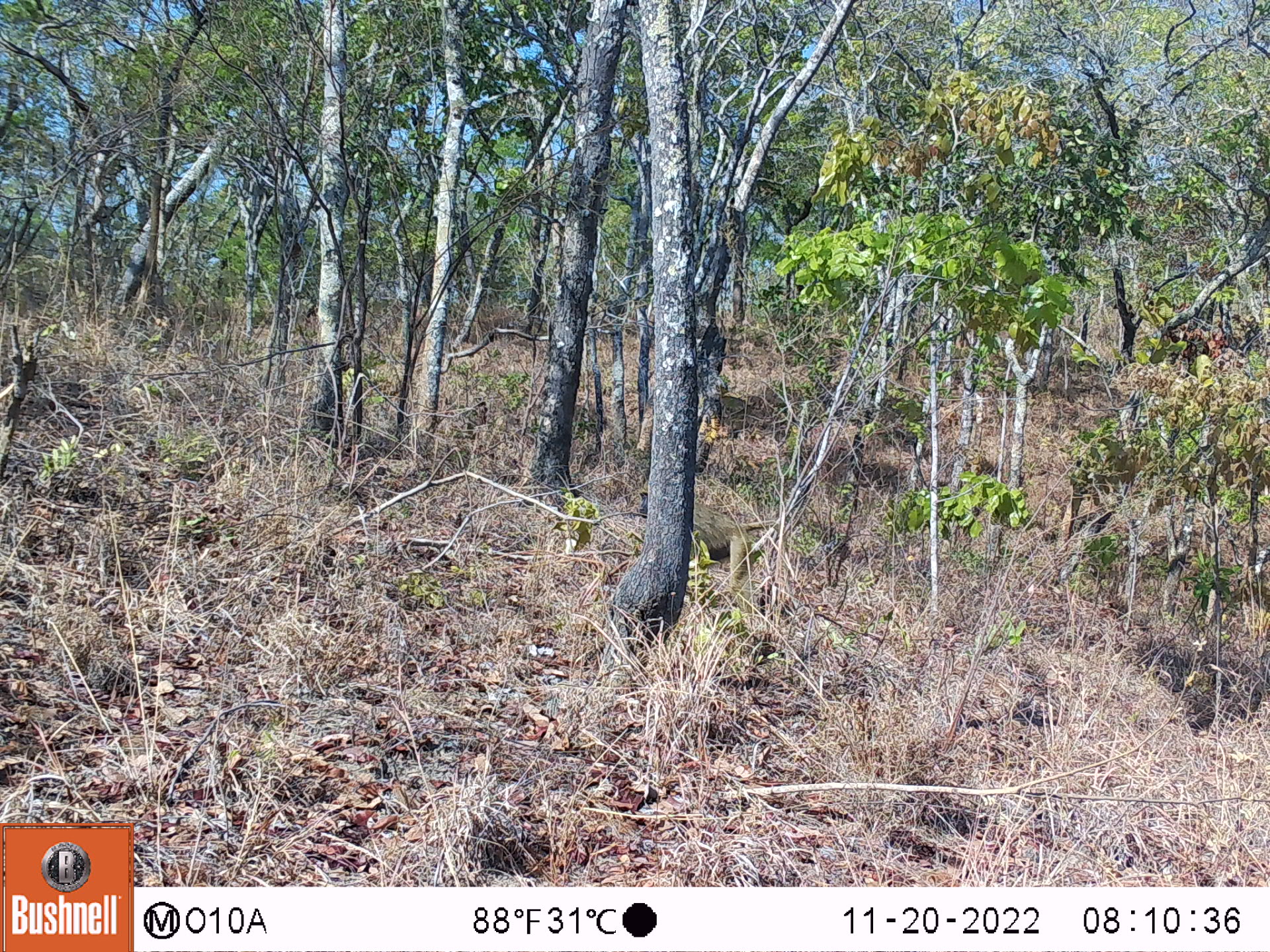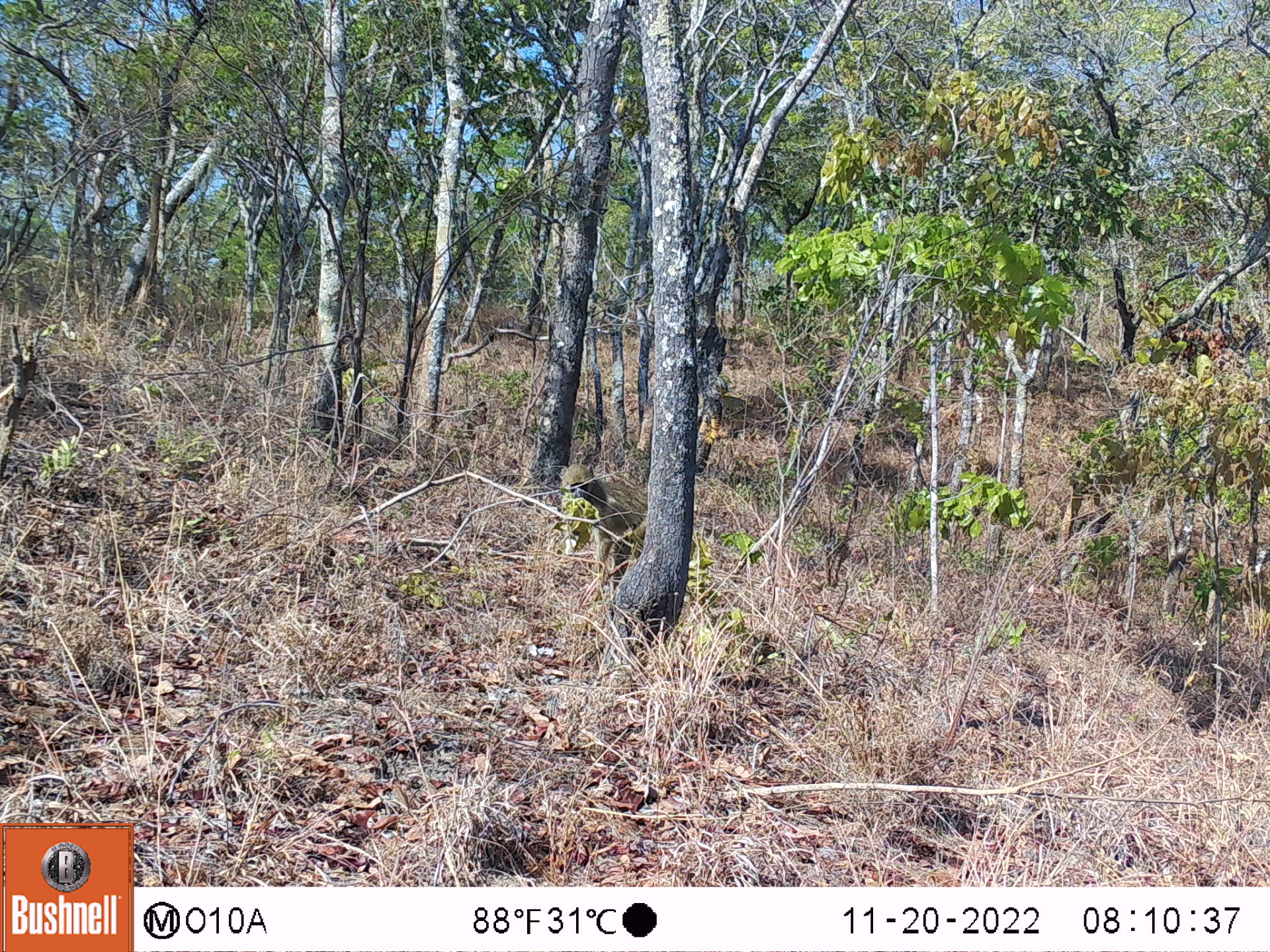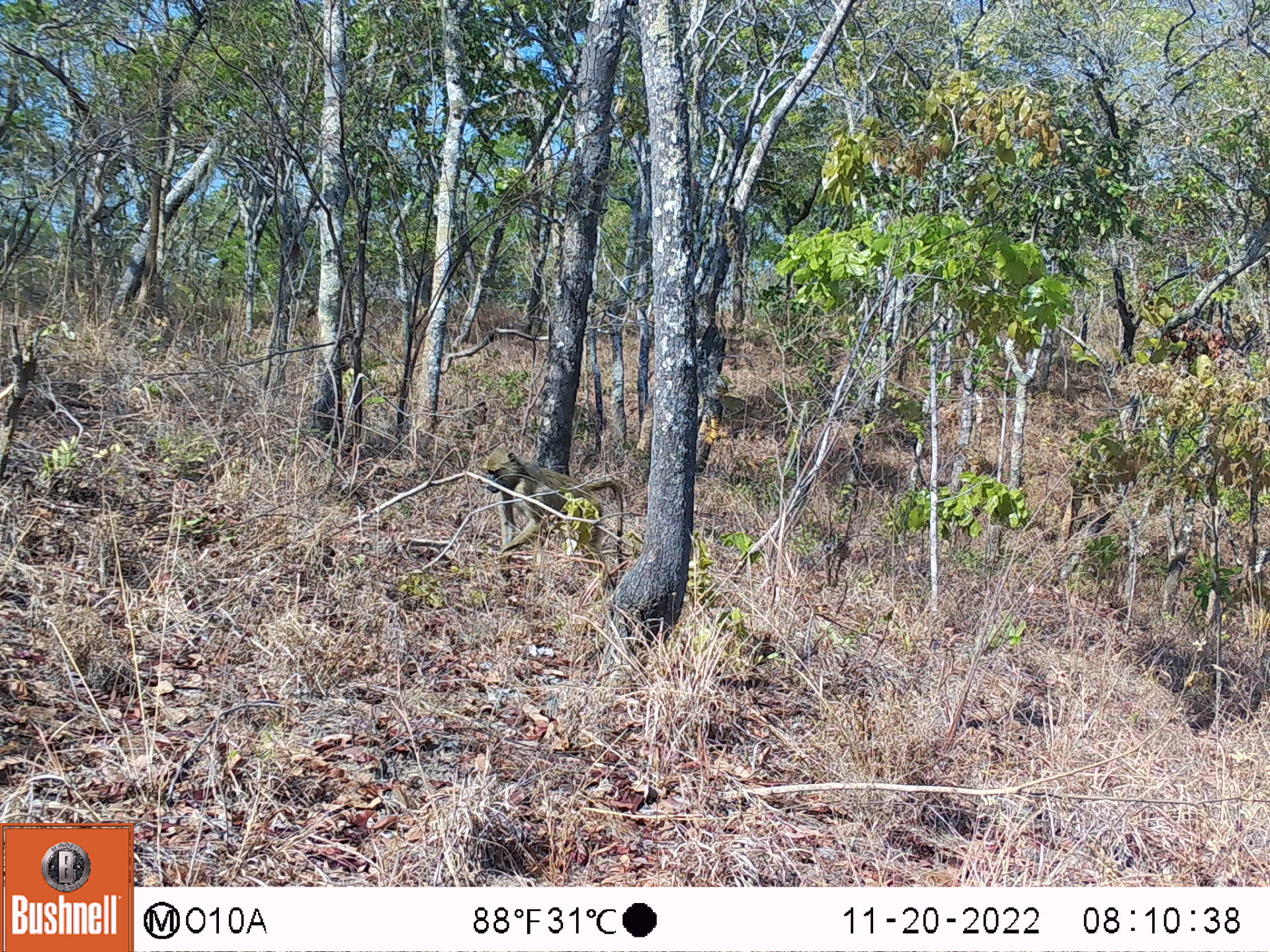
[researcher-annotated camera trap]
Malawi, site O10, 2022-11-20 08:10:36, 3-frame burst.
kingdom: Animalia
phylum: Chordata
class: Mammalia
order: Primates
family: Cercopithecidae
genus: Papio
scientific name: Papio cynocephalus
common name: yellow baboon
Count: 1.